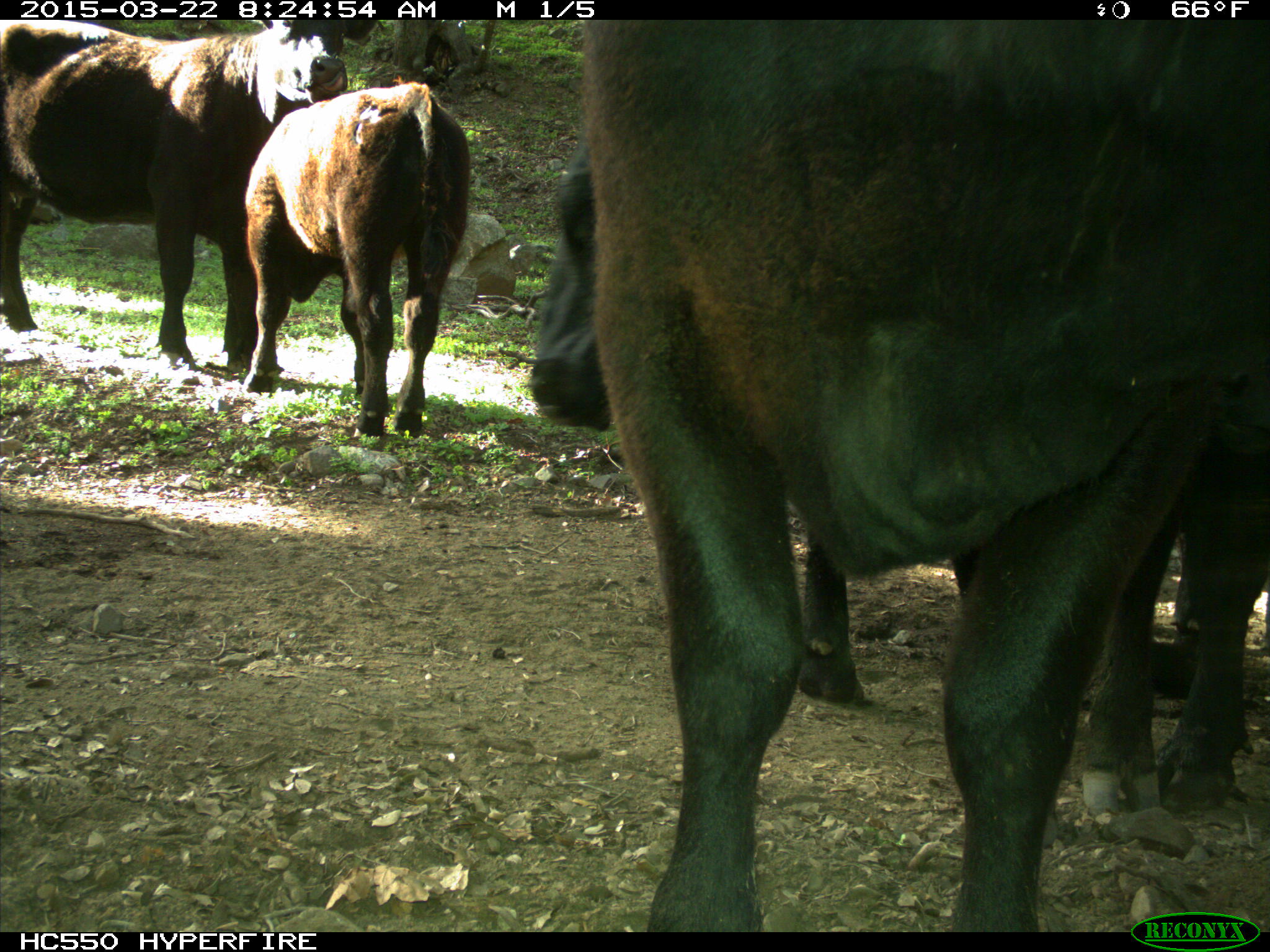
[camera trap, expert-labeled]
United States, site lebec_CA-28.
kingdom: Animalia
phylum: Chordata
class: Mammalia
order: Artiodactyla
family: Bovidae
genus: Bos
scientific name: Bos taurus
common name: domestic cow